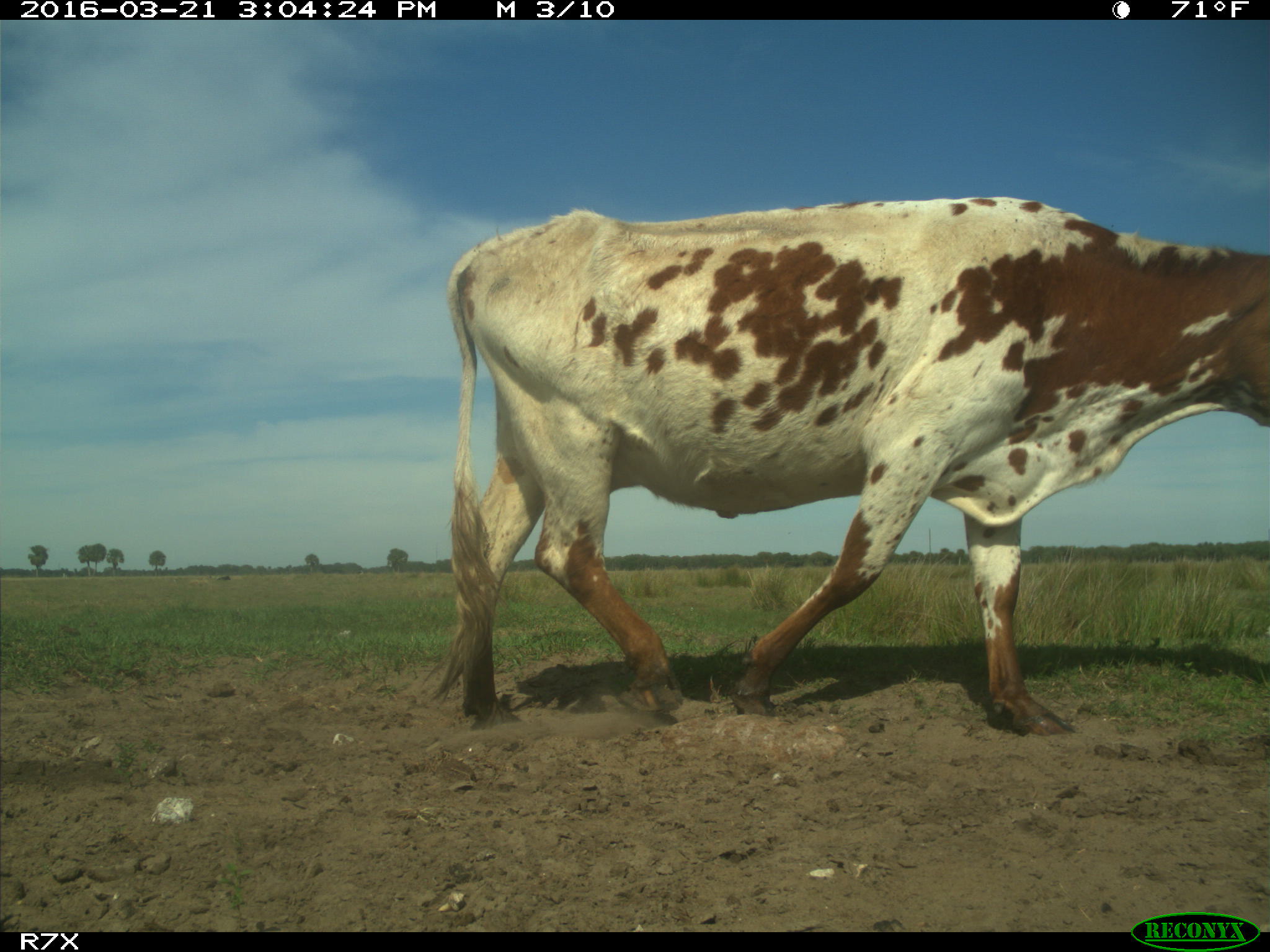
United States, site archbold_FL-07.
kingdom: Animalia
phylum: Chordata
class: Mammalia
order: Artiodactyla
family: Bovidae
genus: Bos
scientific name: Bos taurus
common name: domestic cow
Bos taurus (domestic cow).